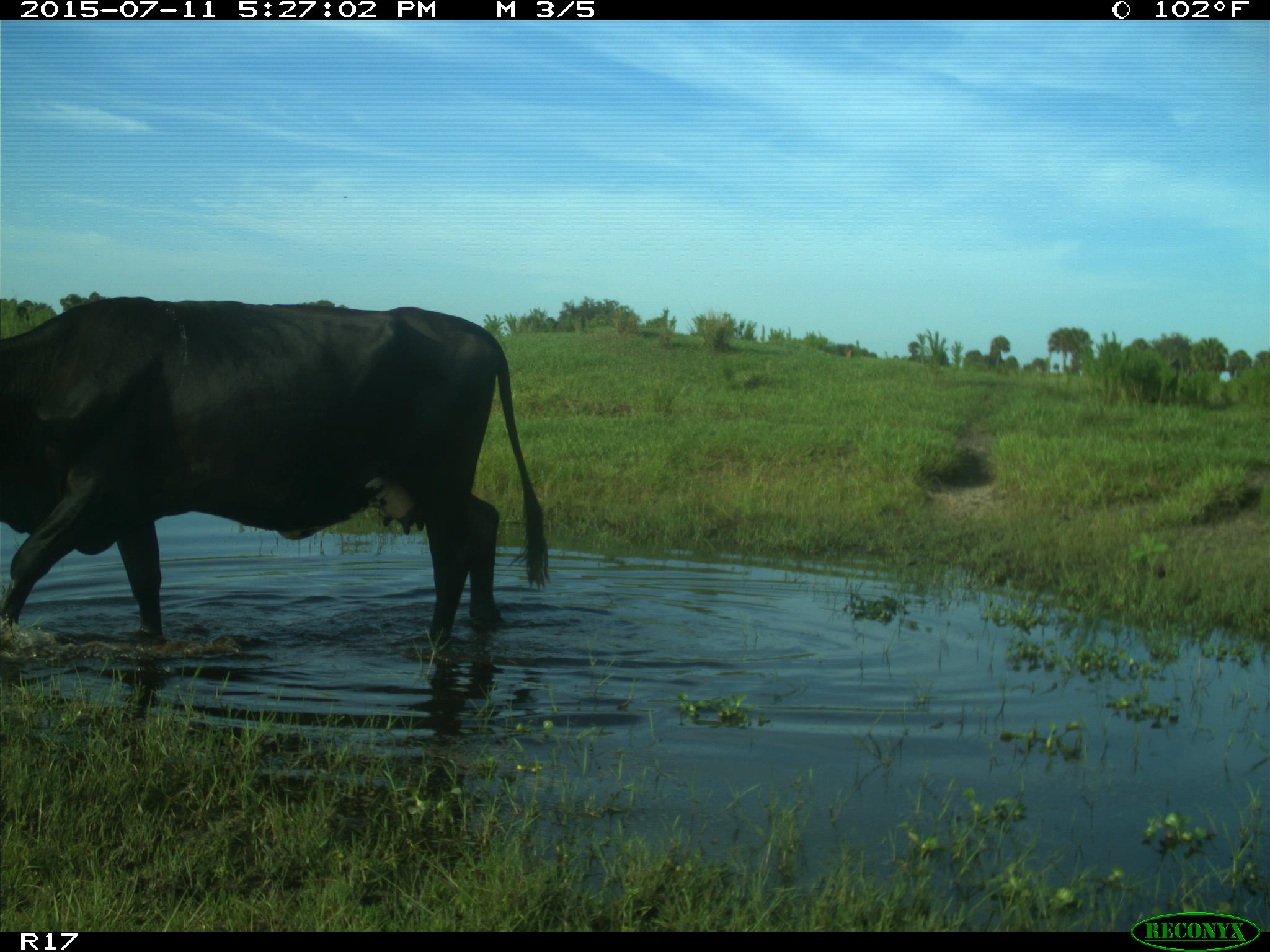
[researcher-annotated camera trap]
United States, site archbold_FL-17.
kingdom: Animalia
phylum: Chordata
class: Mammalia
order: Artiodactyla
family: Bovidae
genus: Bos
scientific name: Bos taurus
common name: domestic cow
Bos taurus (domestic cow).